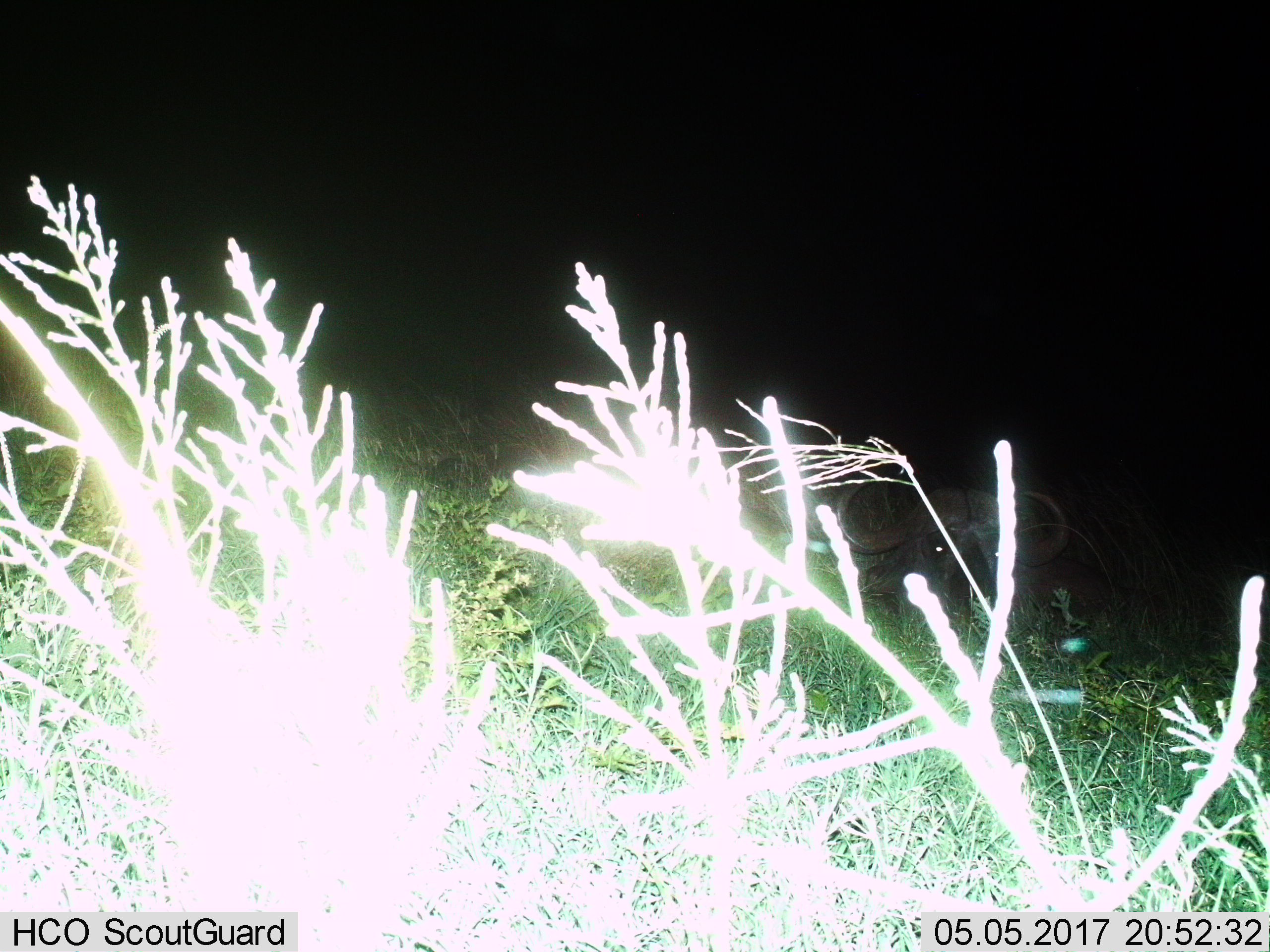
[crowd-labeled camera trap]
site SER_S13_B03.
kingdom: Animalia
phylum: Chordata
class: Mammalia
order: Artiodactyla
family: Bovidae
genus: Syncerus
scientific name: Syncerus caffer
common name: african buffalo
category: buffalo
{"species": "buffalo (african buffalo) (Syncerus caffer)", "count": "1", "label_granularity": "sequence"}